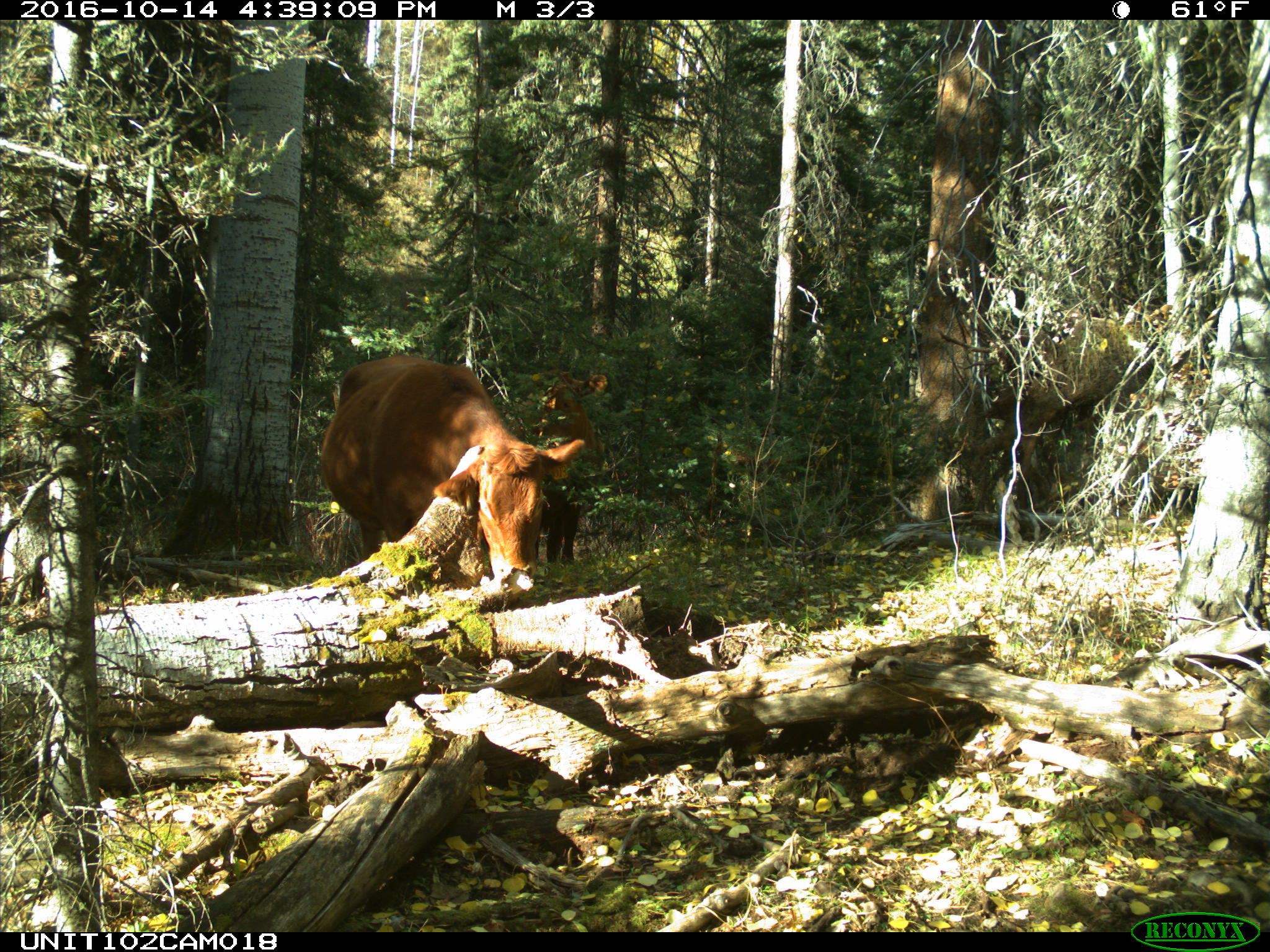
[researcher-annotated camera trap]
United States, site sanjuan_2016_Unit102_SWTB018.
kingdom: Animalia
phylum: Chordata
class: Mammalia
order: Artiodactyla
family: Bovidae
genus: Bos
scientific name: Bos taurus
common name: domestic cow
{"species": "Bos taurus (domestic cow)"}